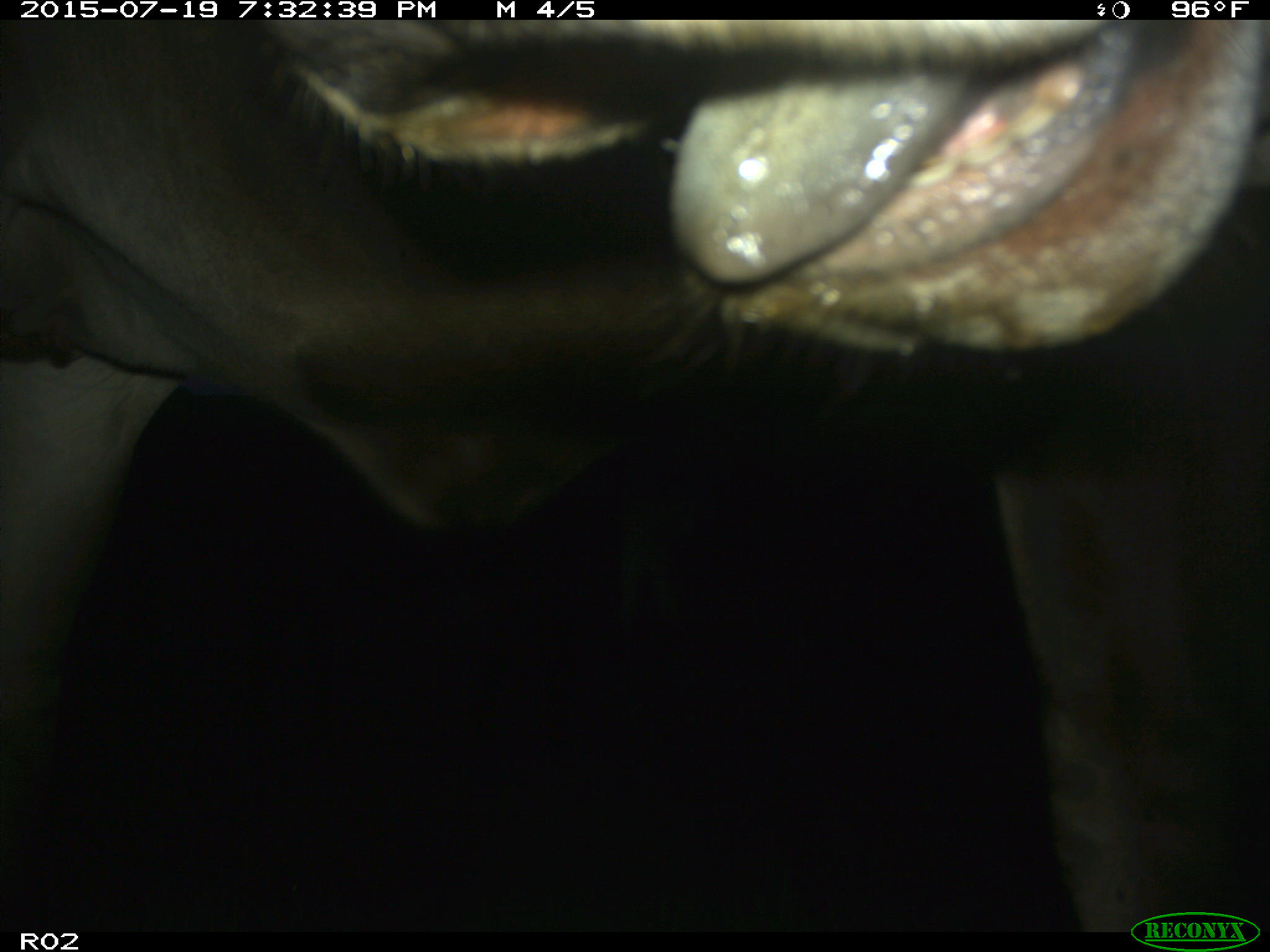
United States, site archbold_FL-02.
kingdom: Animalia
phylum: Chordata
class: Mammalia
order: Artiodactyla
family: Bovidae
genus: Bos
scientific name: Bos taurus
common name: domestic cow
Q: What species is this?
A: Bos taurus (domestic cow).